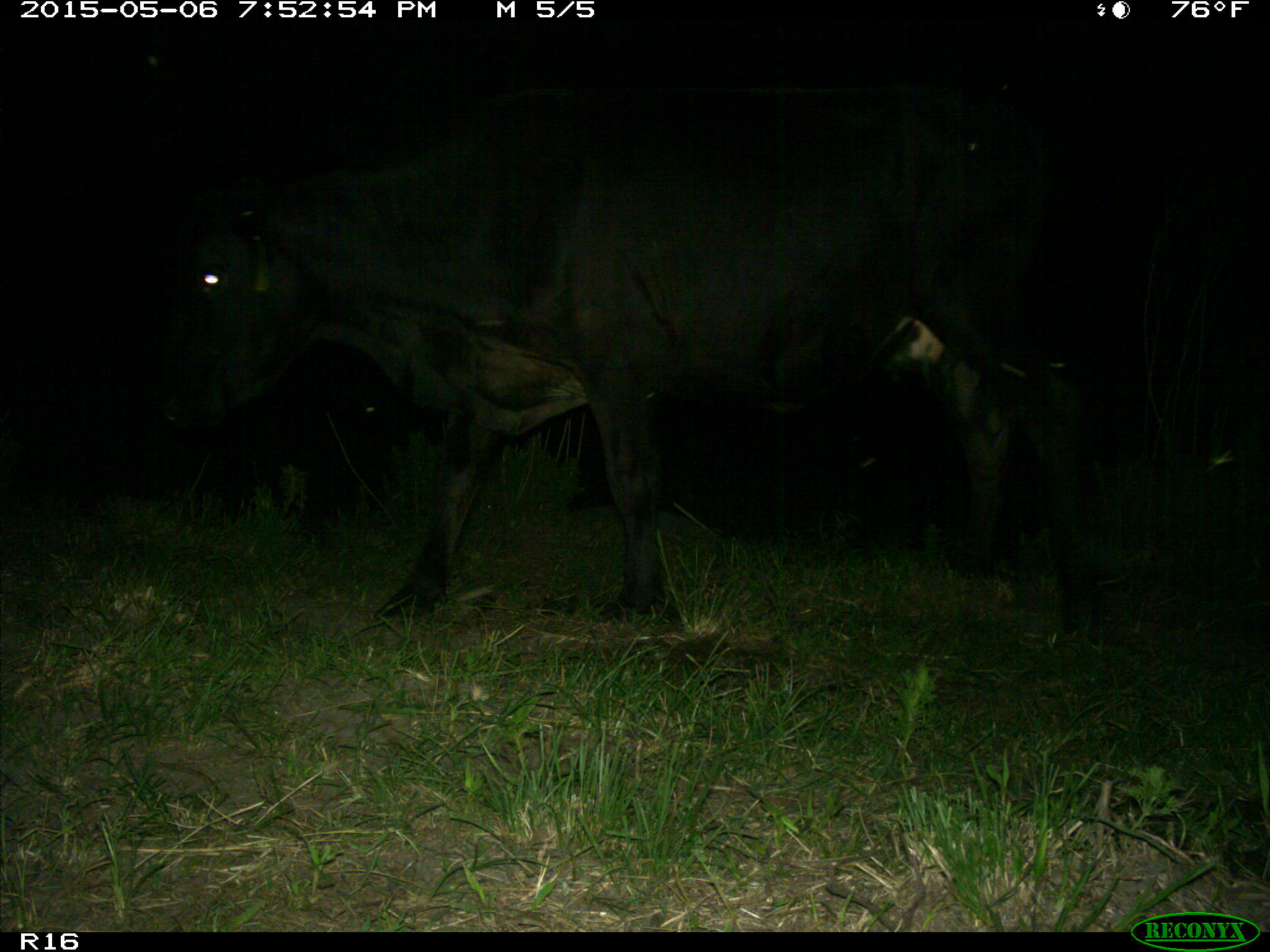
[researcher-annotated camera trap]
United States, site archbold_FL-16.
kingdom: Animalia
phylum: Chordata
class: Mammalia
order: Artiodactyla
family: Bovidae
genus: Bos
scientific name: Bos taurus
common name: domestic cow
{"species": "Bos taurus (domestic cow)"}